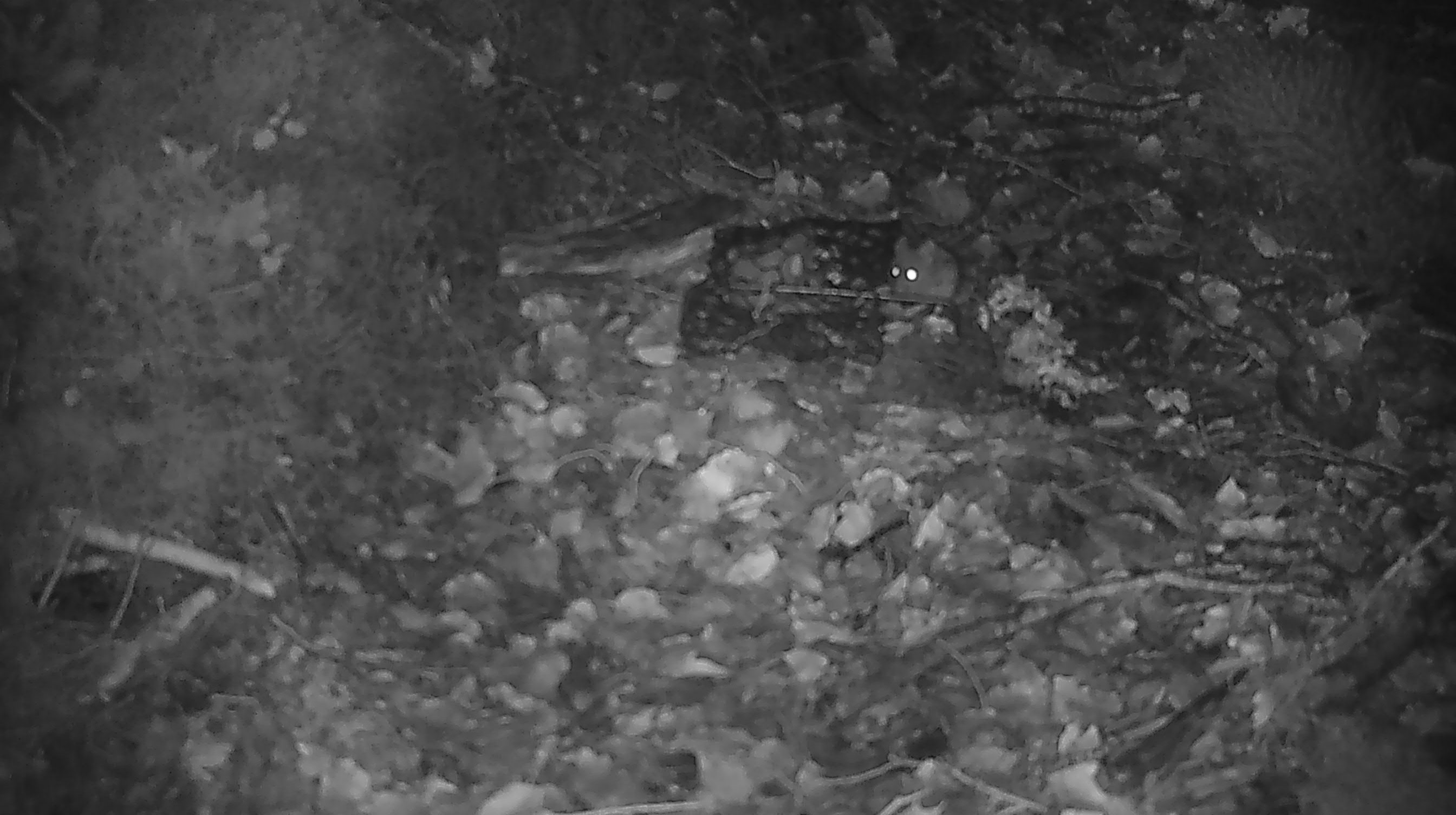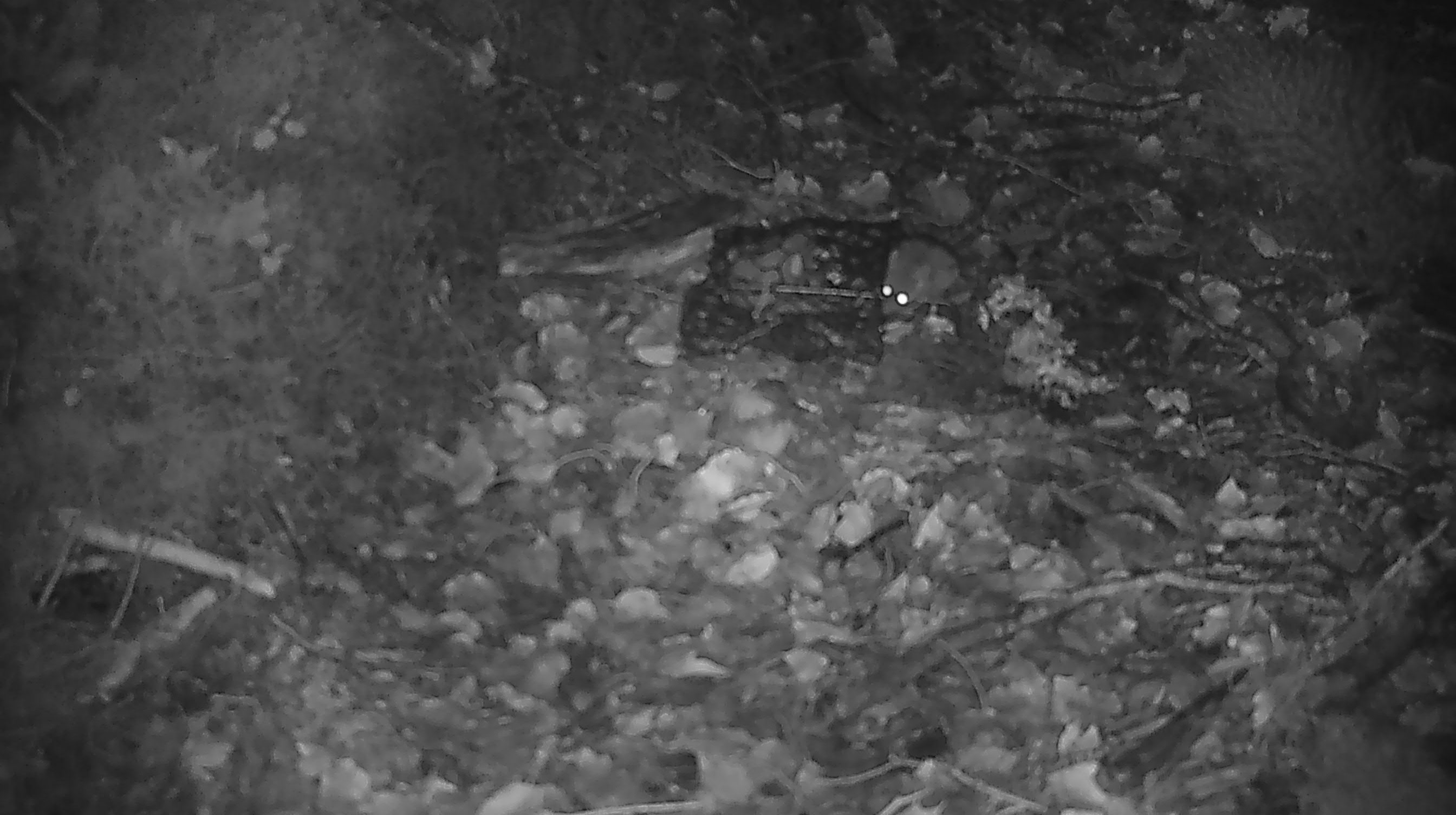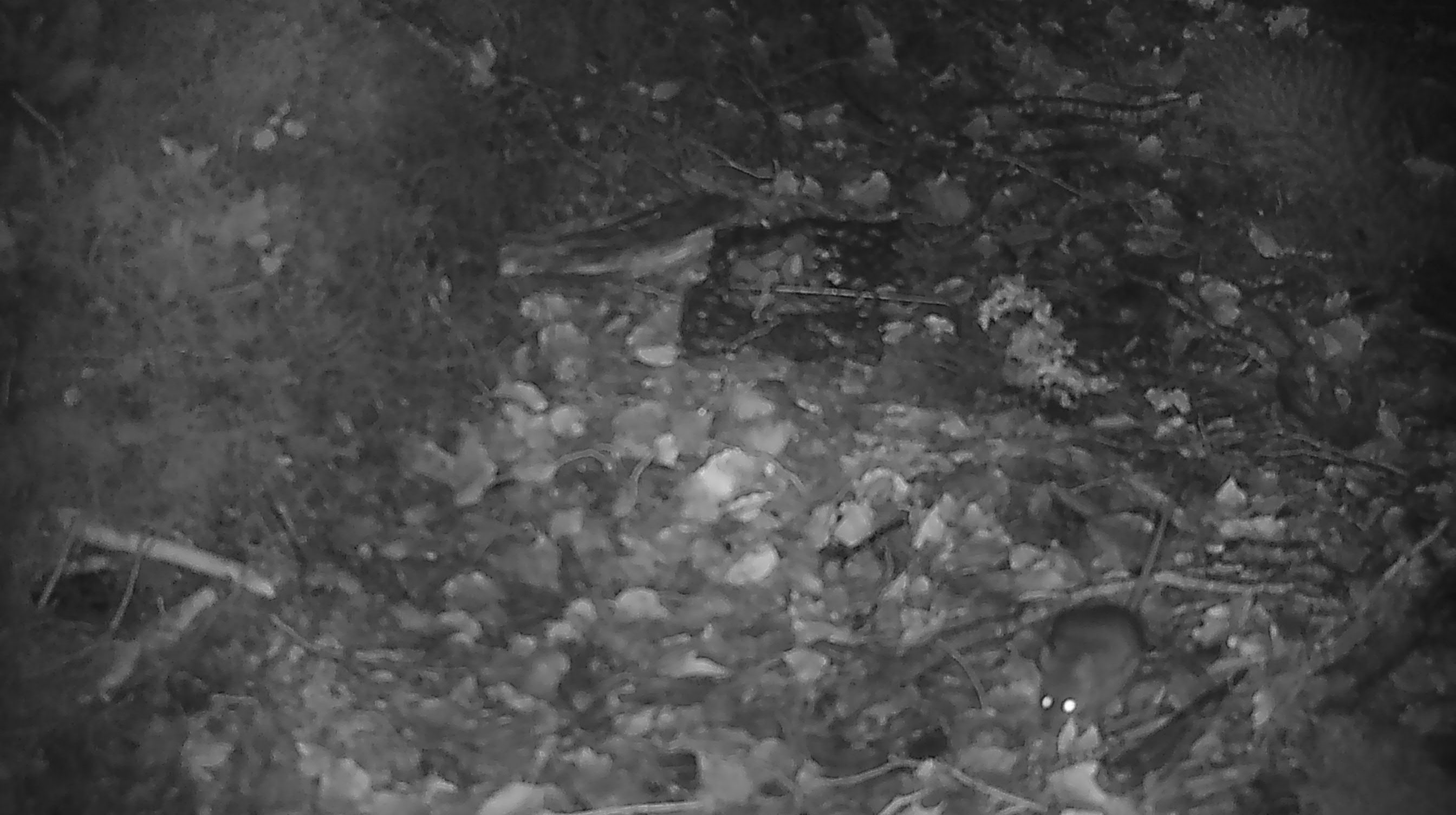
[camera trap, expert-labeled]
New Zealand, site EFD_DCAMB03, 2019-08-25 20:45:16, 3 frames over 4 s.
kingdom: Animalia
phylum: Chordata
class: Mammalia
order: Rodentia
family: Muridae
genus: Mus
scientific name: Mus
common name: mouse